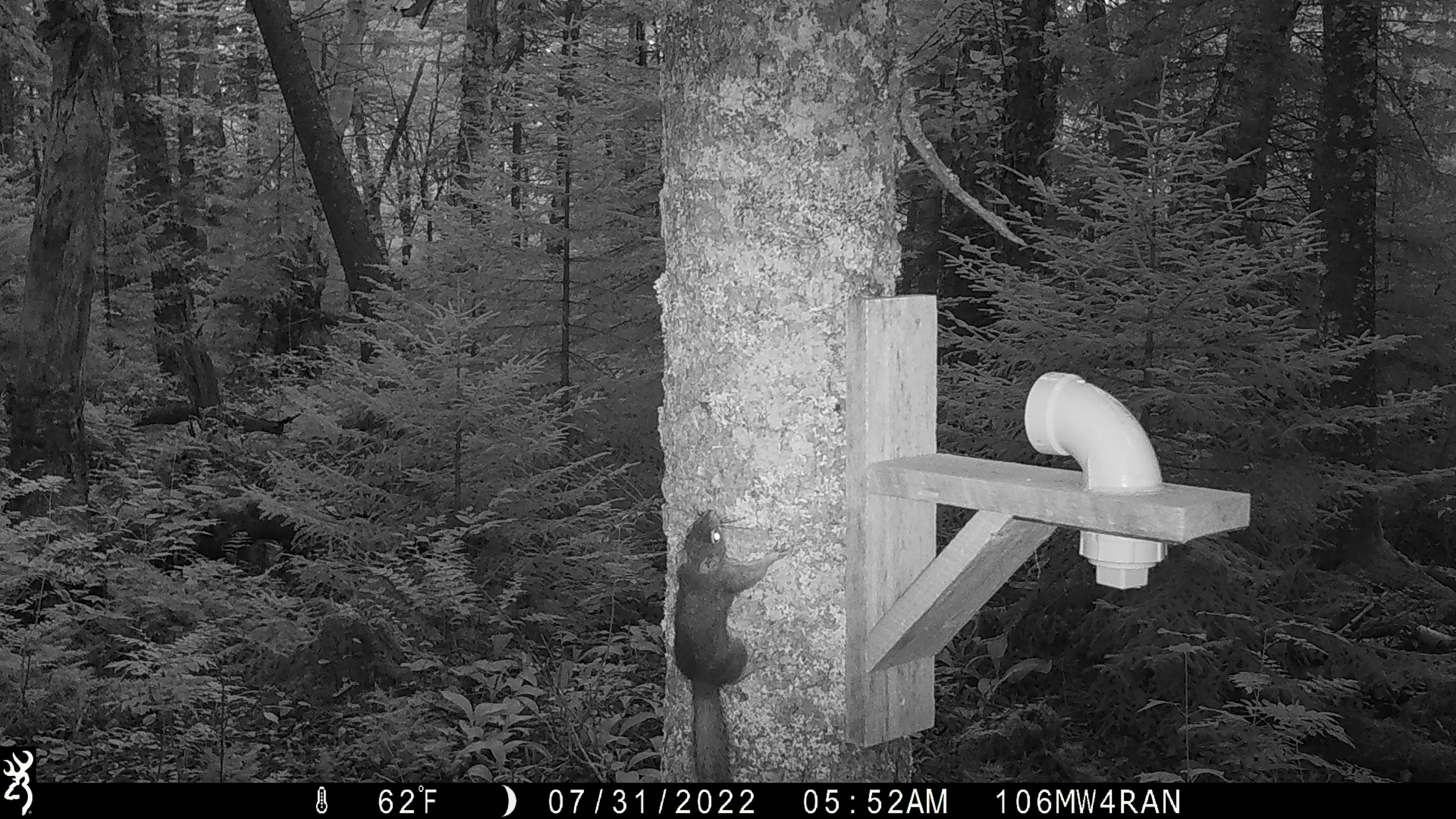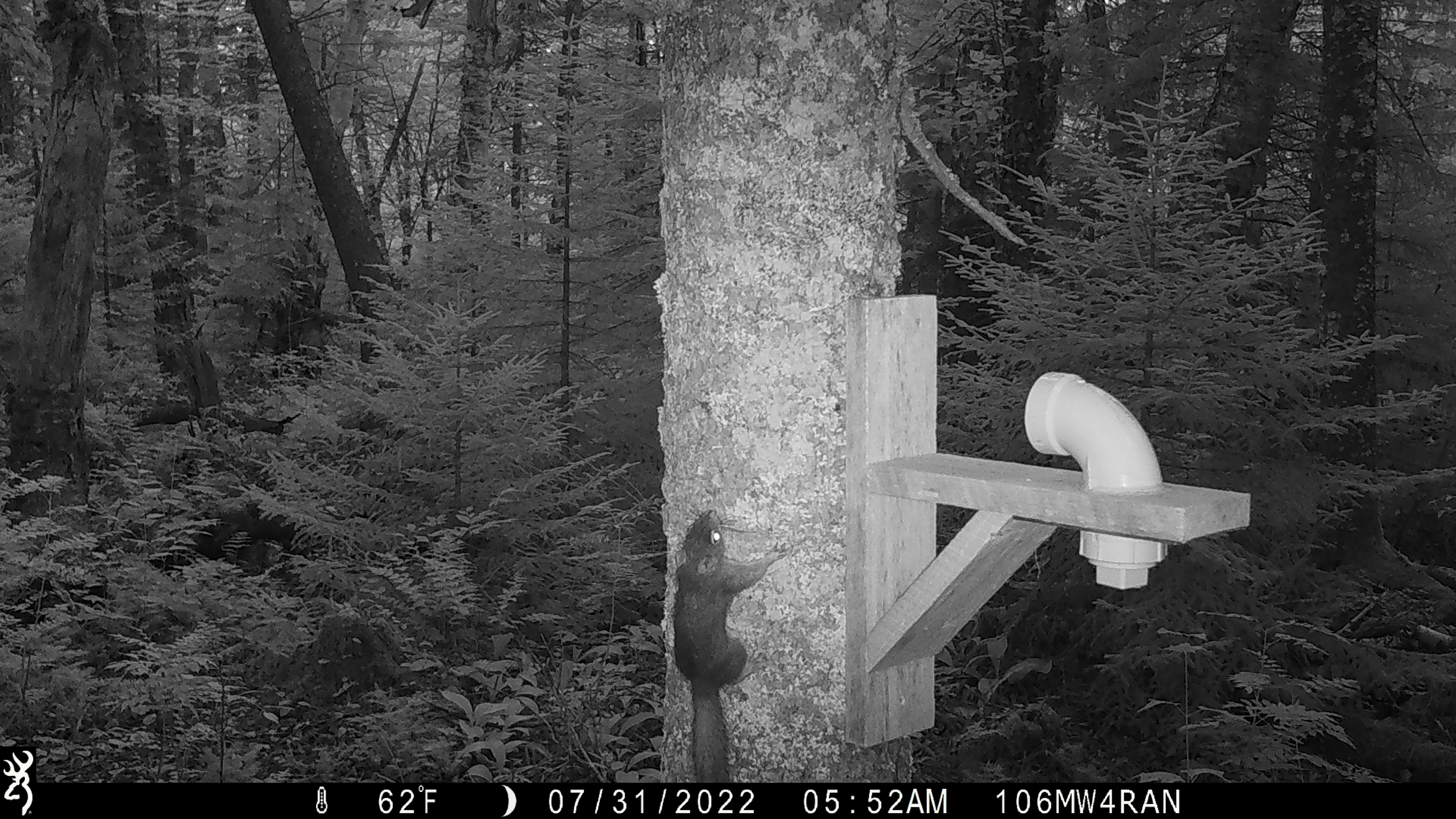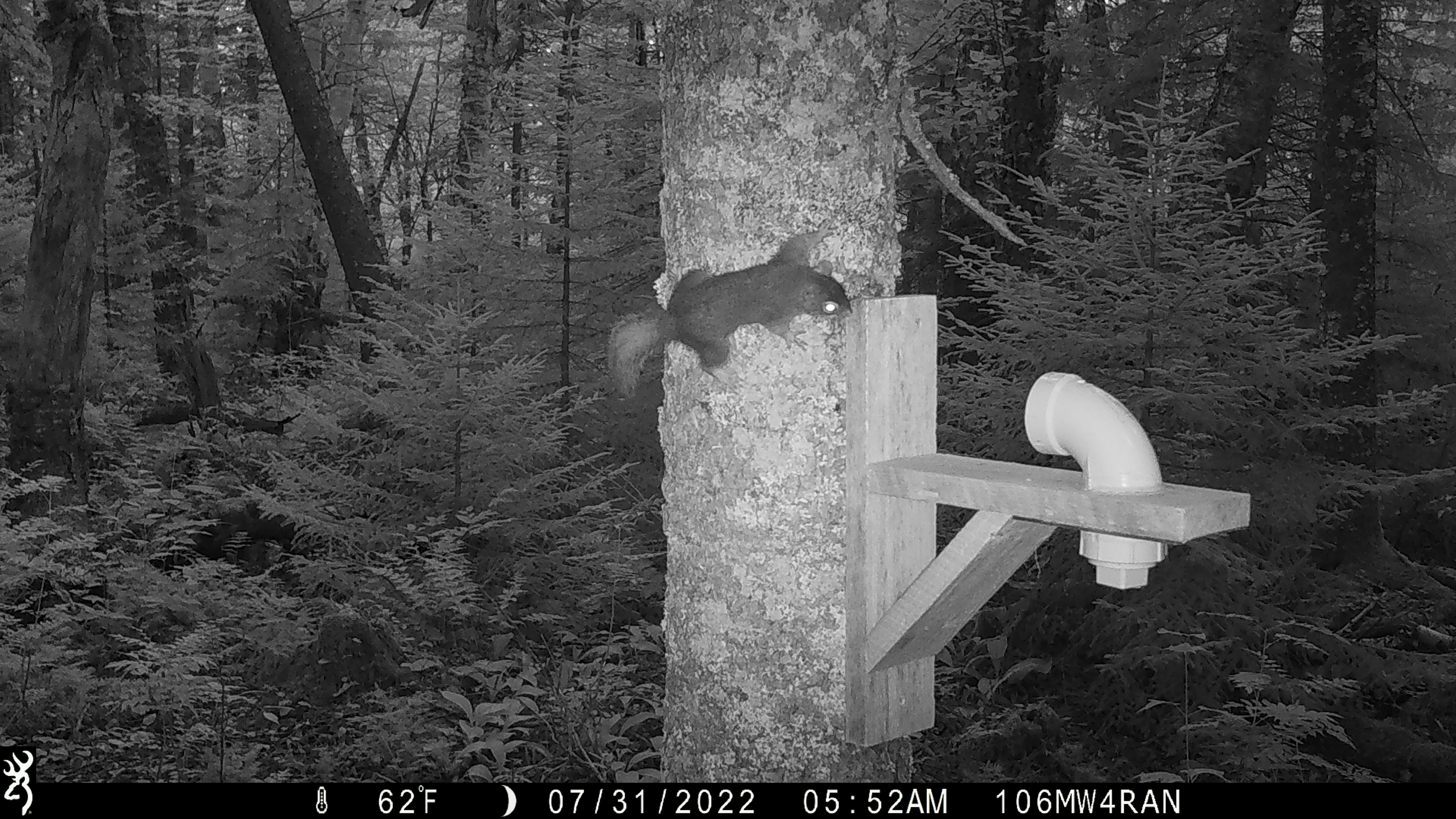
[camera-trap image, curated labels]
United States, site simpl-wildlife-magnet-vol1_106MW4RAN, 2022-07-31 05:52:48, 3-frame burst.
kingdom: Animalia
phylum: Chordata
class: Mammalia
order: Rodentia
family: Sciuridae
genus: Tamiasciurus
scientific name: Tamiasciurus hudsonicus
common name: red squirrel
Red squirrel (Tamiasciurus hudsonicus).